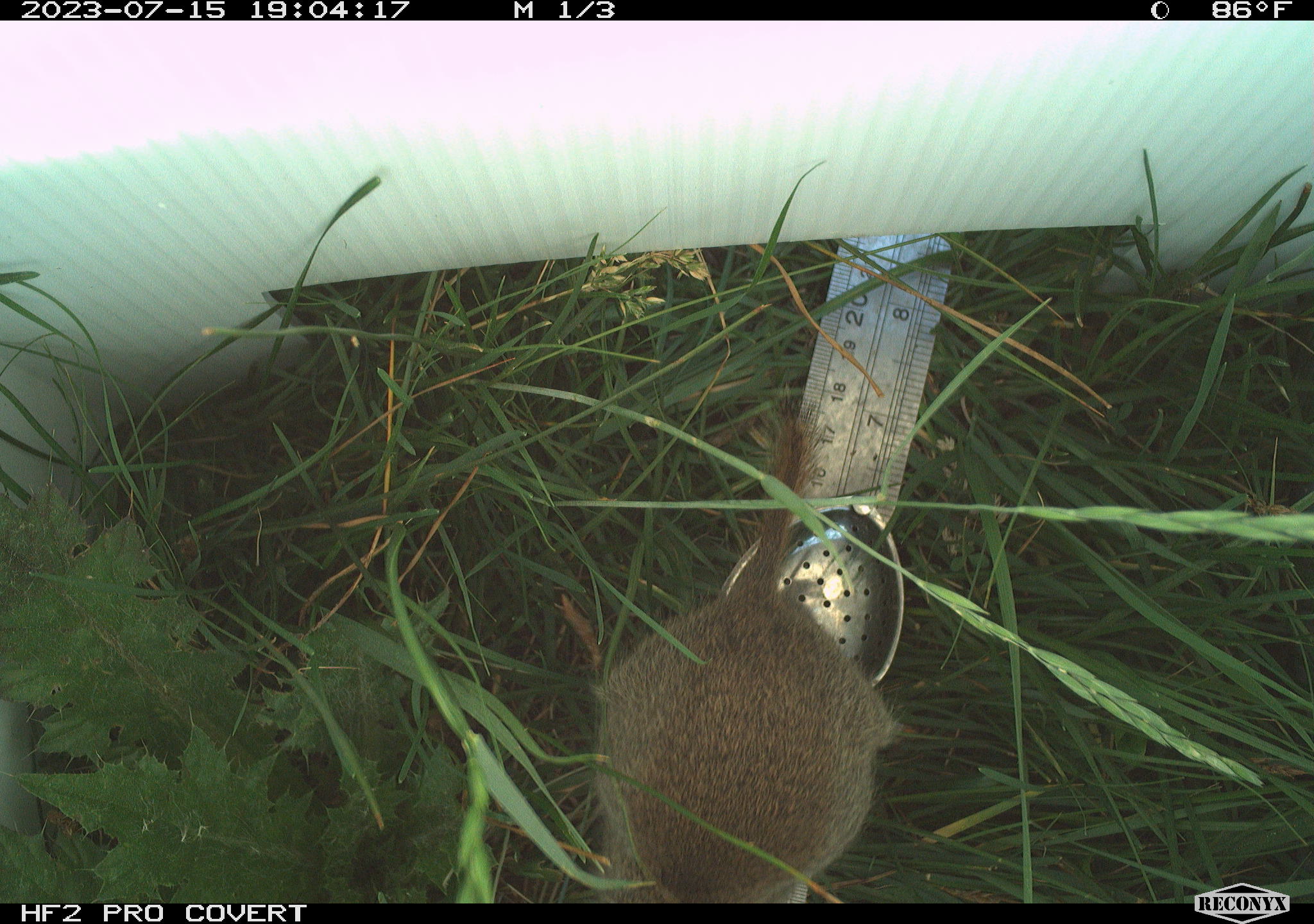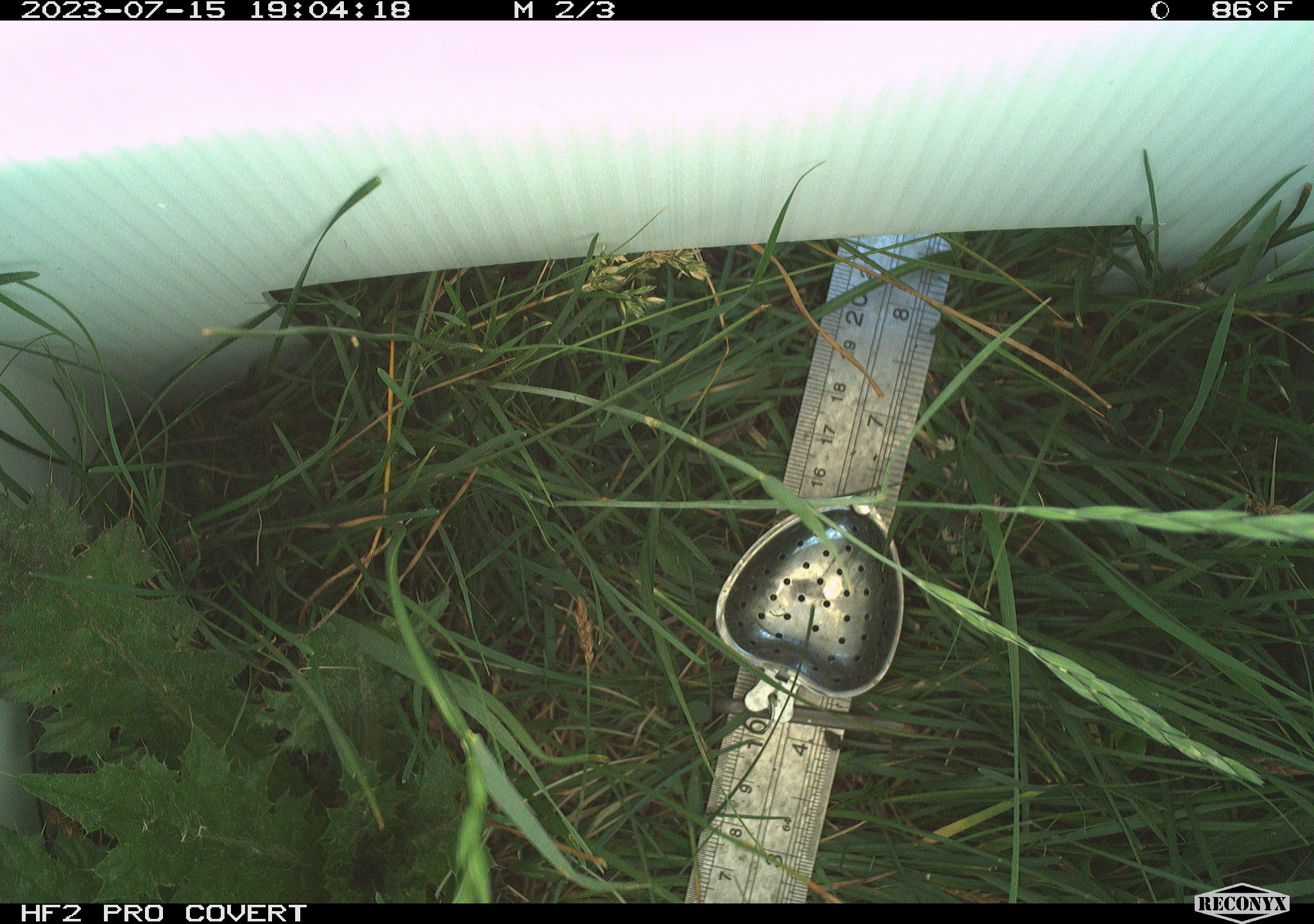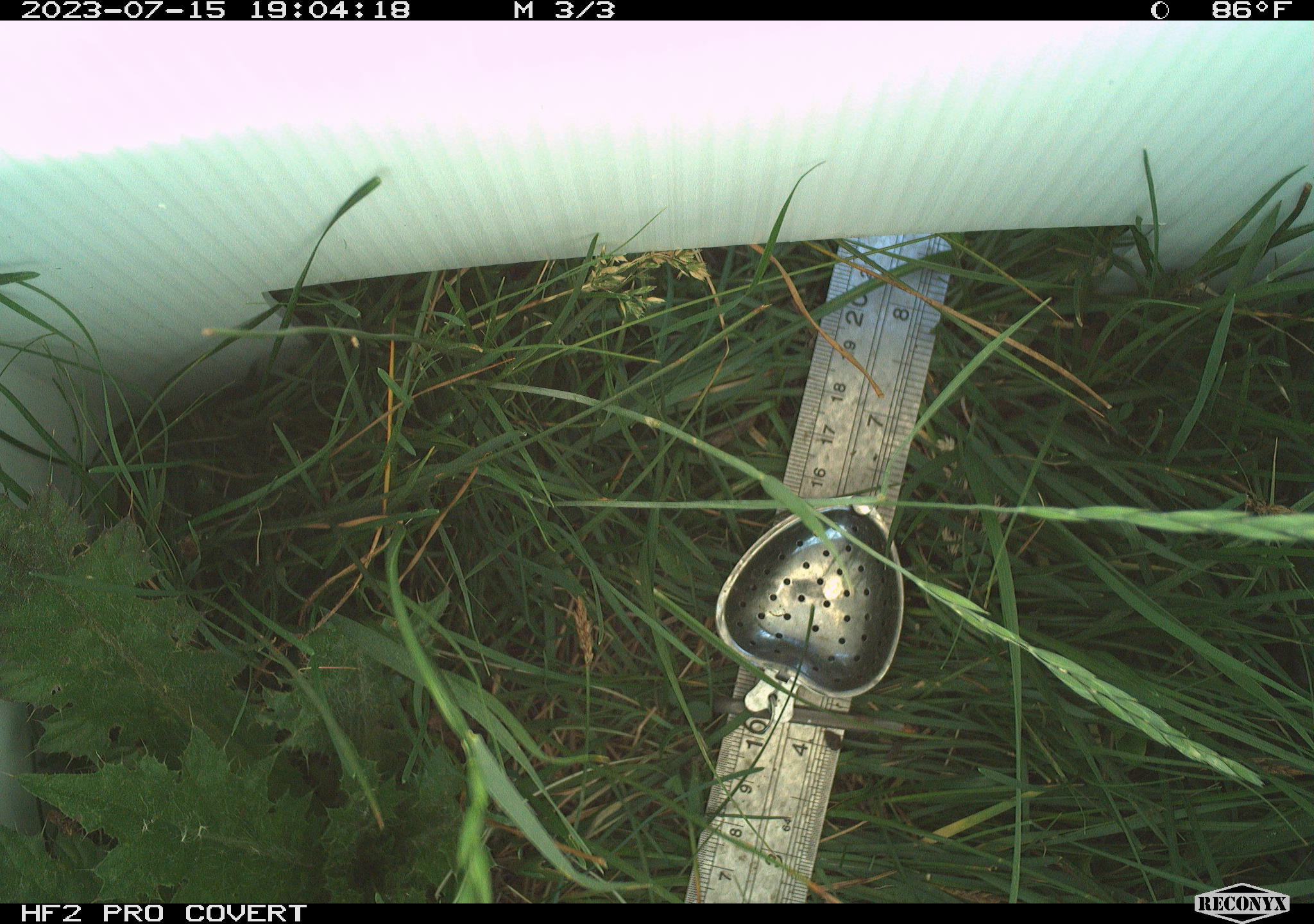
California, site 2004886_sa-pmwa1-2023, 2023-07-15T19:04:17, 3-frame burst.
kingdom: Animalia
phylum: Chordata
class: Mammalia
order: Rodentia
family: Sciuridae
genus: Urocitellus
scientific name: Urocitellus beldingi beldingi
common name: belding's ground squirrel